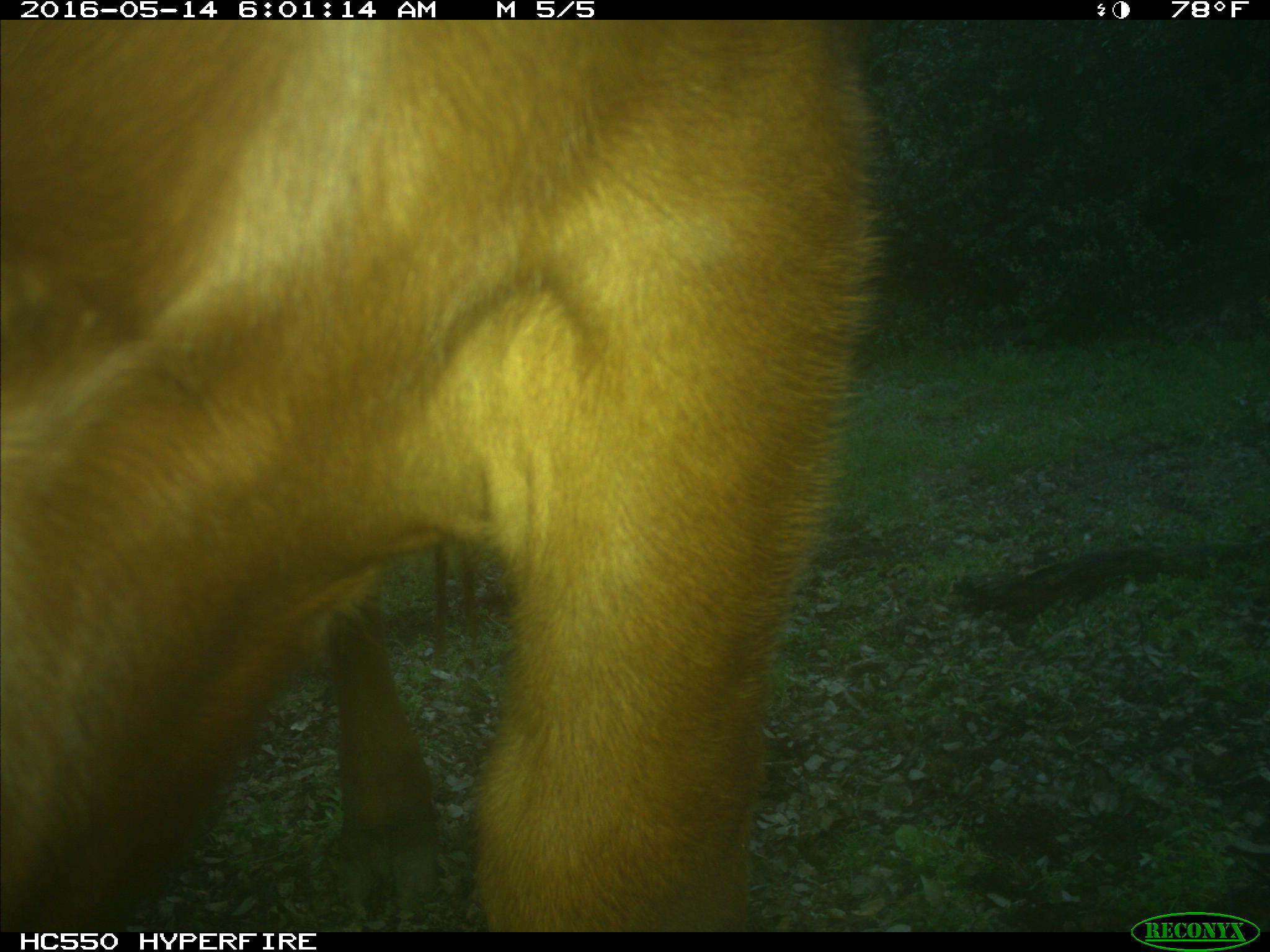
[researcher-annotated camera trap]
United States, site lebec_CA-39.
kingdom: Animalia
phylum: Chordata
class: Mammalia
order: Artiodactyla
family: Bovidae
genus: Bos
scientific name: Bos taurus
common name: domestic cow